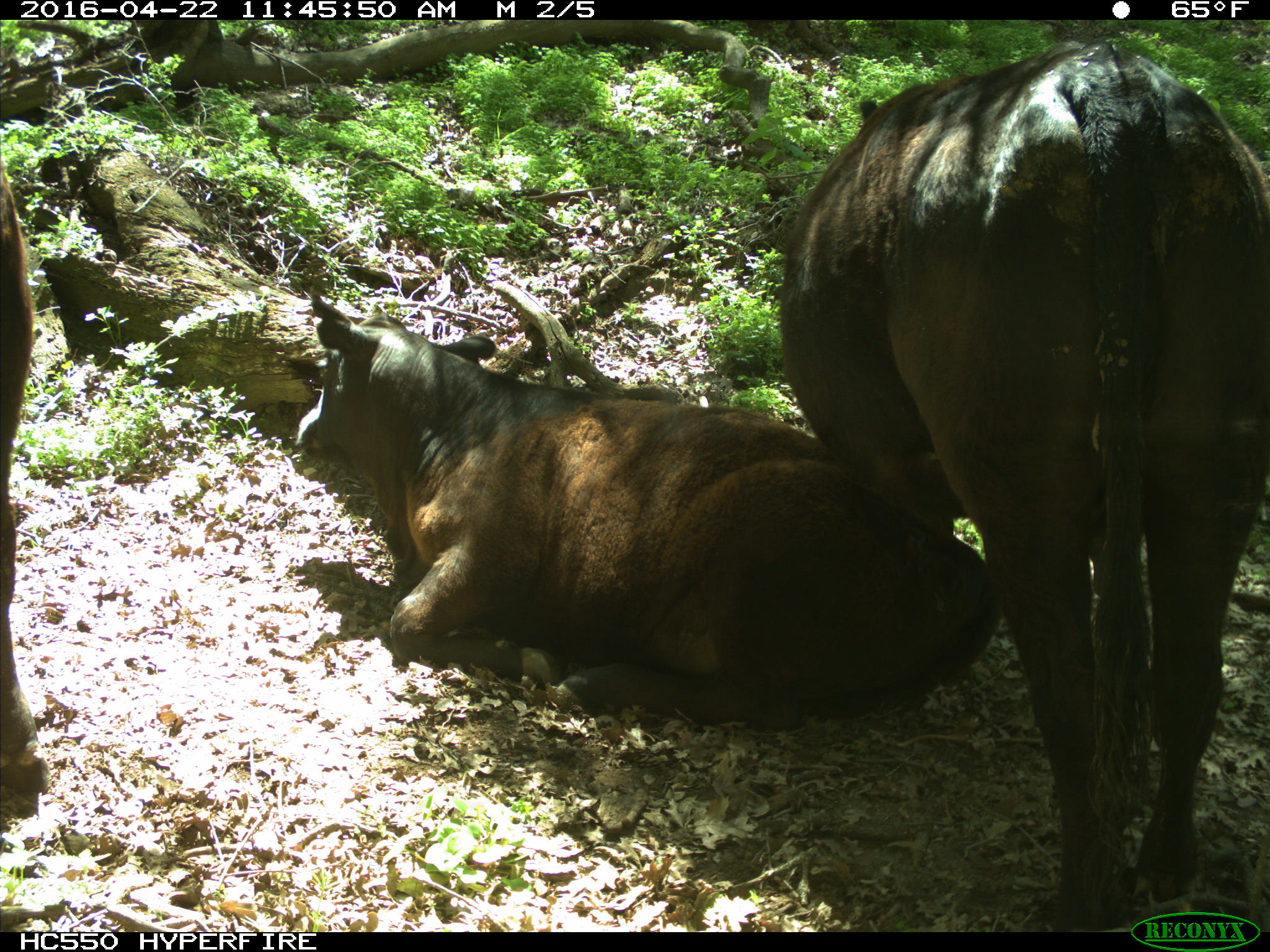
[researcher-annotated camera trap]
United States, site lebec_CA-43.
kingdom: Animalia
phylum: Chordata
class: Mammalia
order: Artiodactyla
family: Bovidae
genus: Bos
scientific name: Bos taurus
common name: domestic cow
Bos taurus (domestic cow).